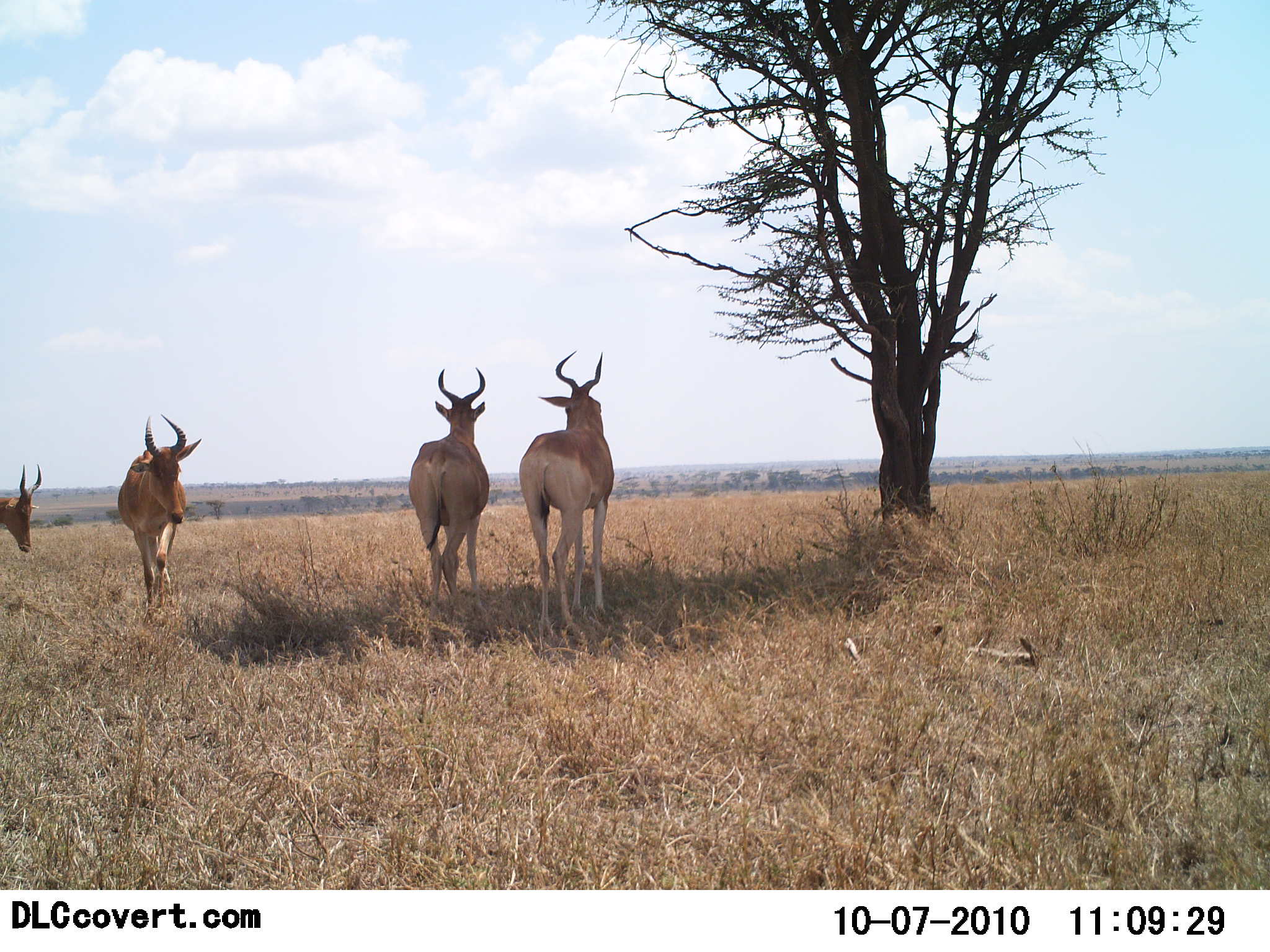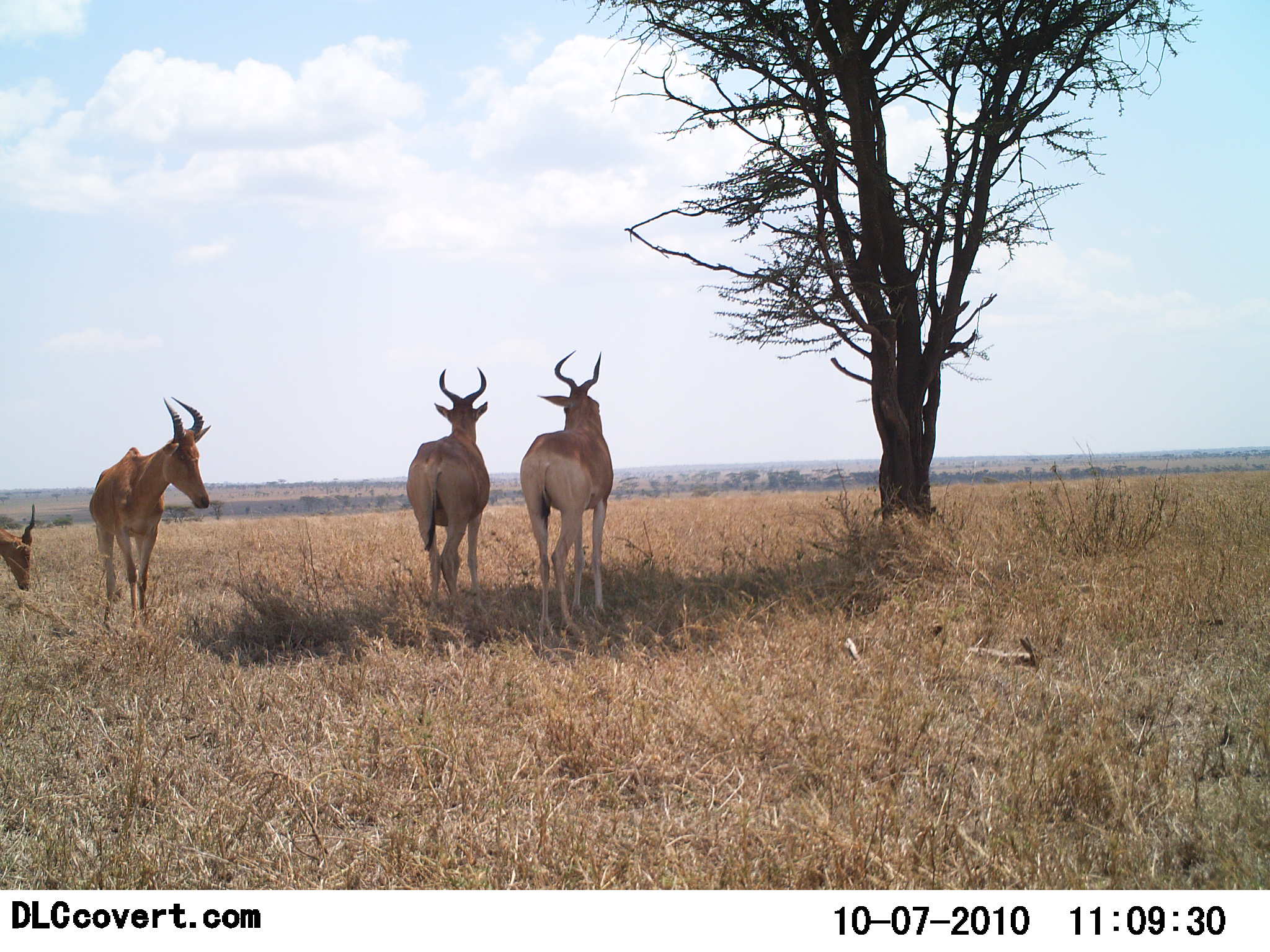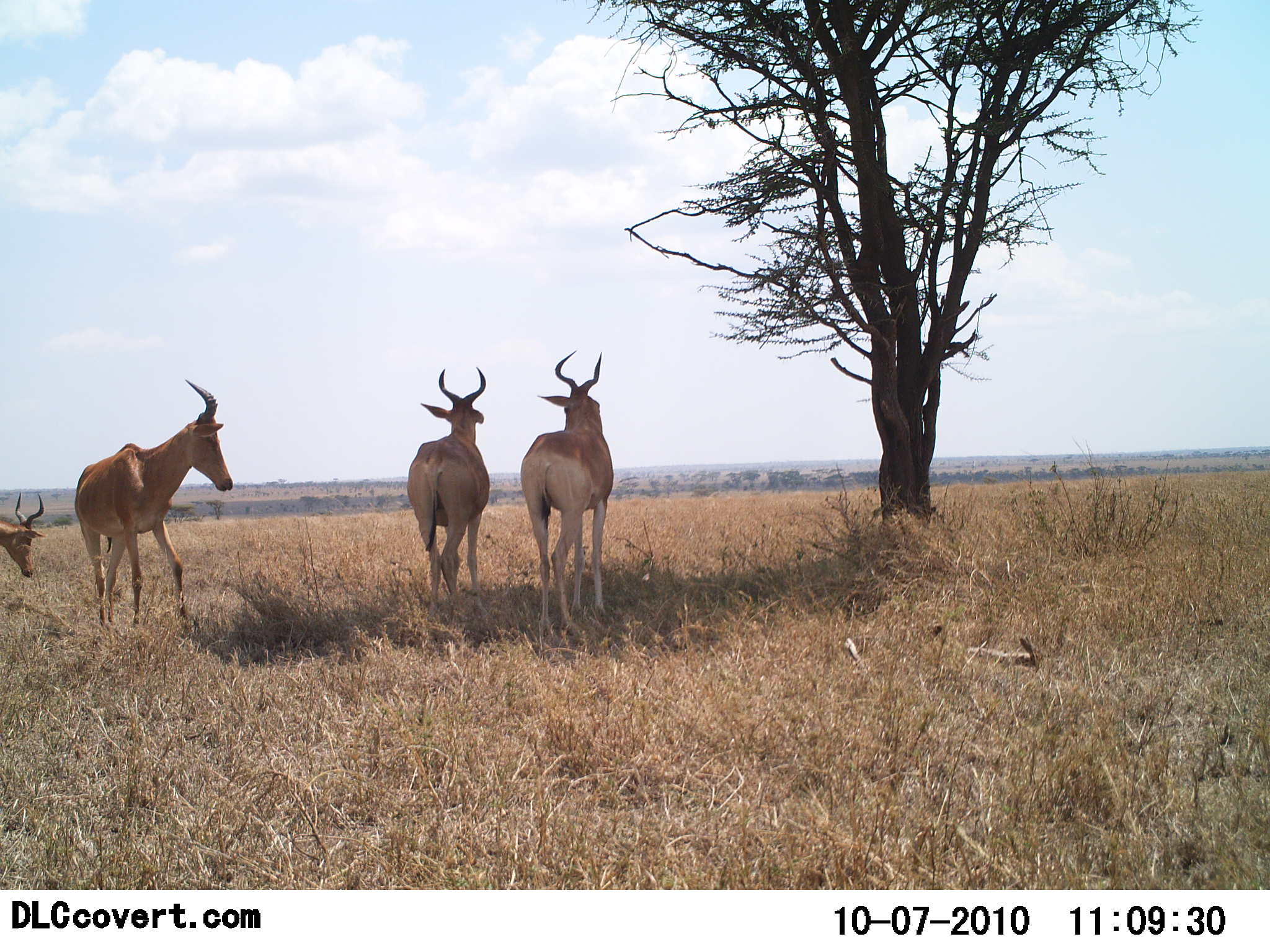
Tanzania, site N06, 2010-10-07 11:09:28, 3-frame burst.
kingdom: Animalia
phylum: Chordata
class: Mammalia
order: Artiodactyla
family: Bovidae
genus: Alcelaphus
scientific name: Alcelaphus buselaphus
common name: hartebeest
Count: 4.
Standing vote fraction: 92%.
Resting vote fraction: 0%.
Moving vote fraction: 58%.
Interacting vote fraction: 0%.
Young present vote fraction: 8%.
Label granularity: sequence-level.